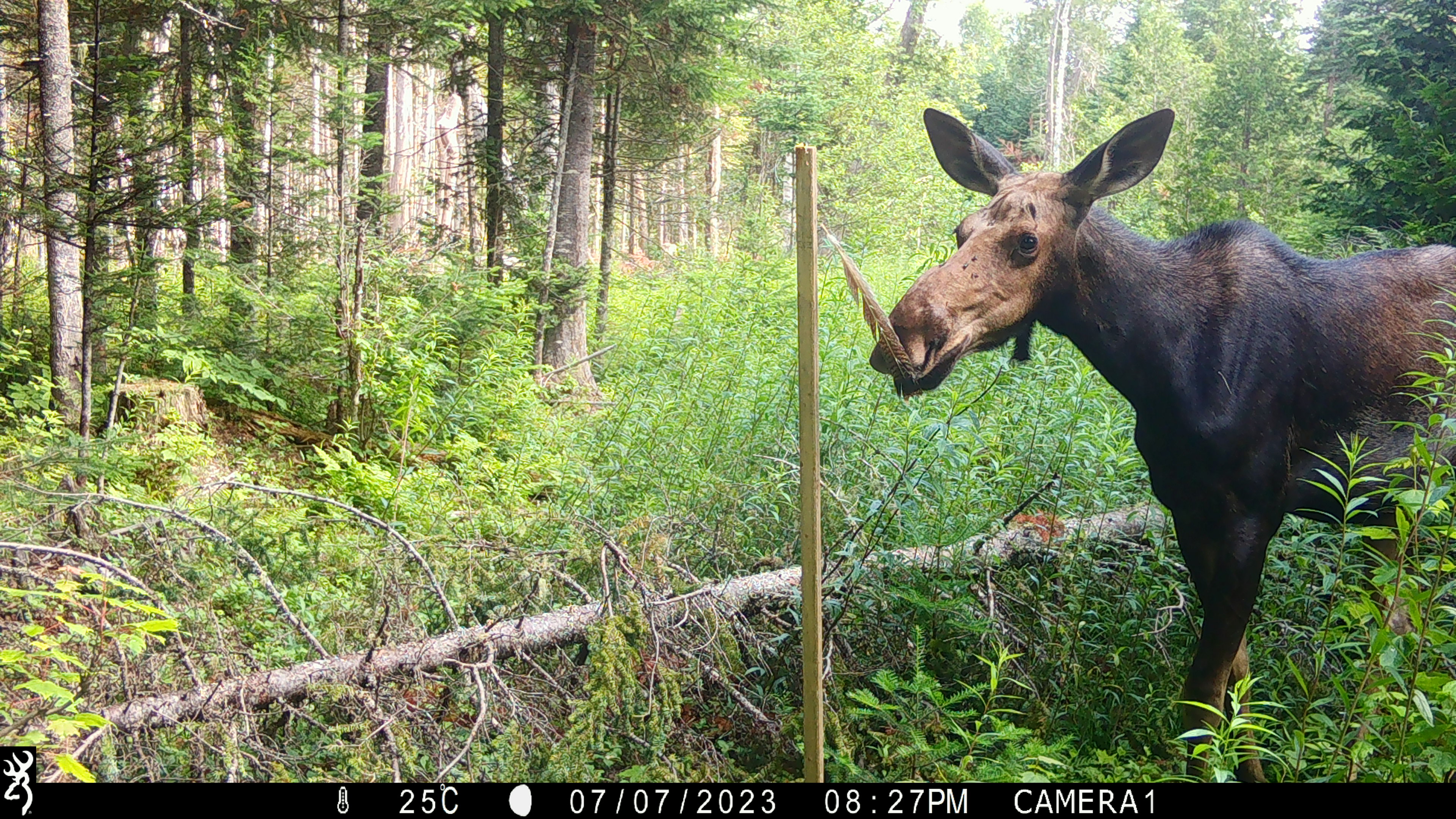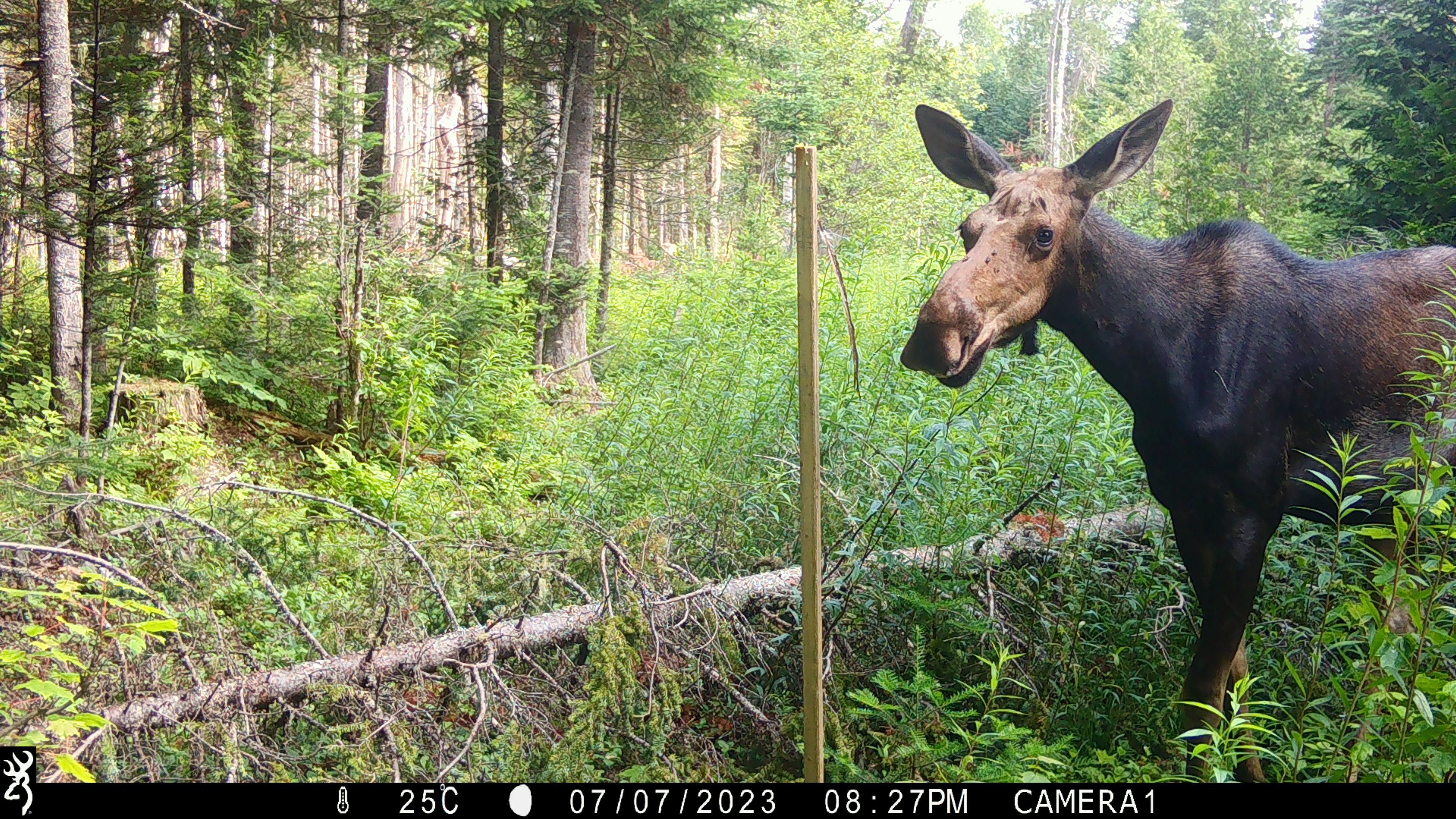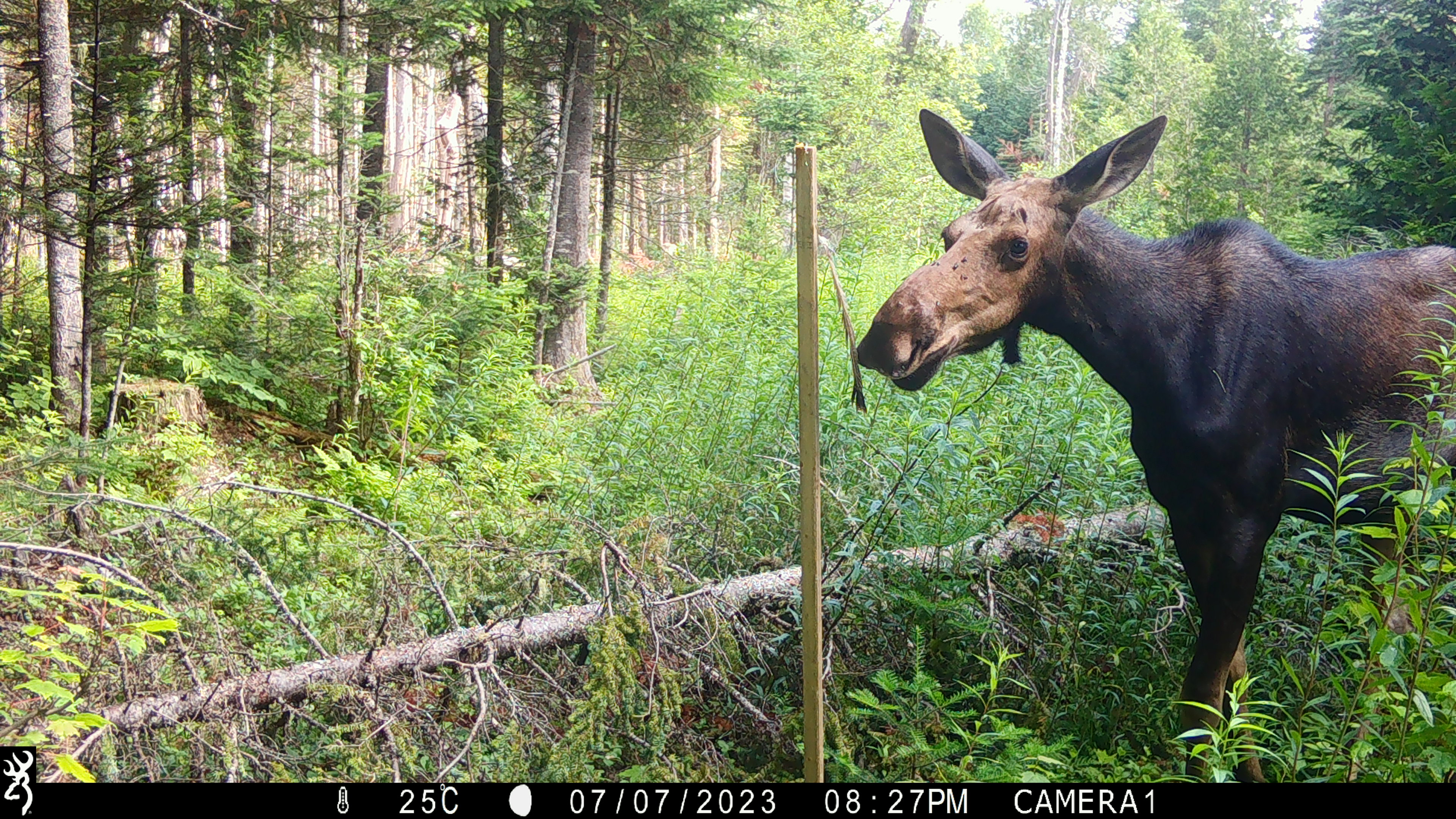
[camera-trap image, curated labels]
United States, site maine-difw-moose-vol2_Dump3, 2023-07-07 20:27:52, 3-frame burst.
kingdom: Animalia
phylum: Chordata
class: Mammalia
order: Artiodactyla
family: Cervidae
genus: Alces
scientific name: Alces alces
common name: moose